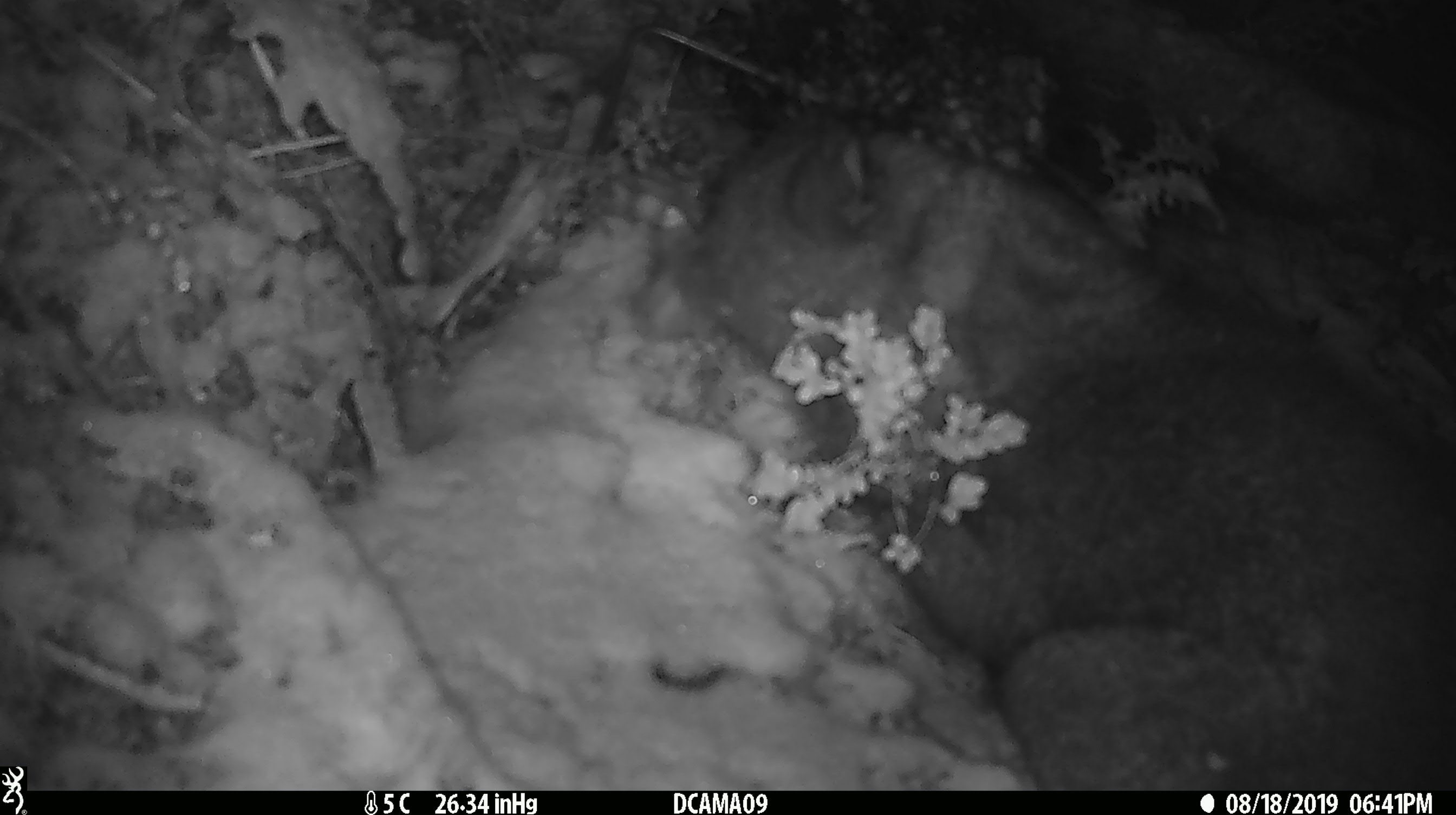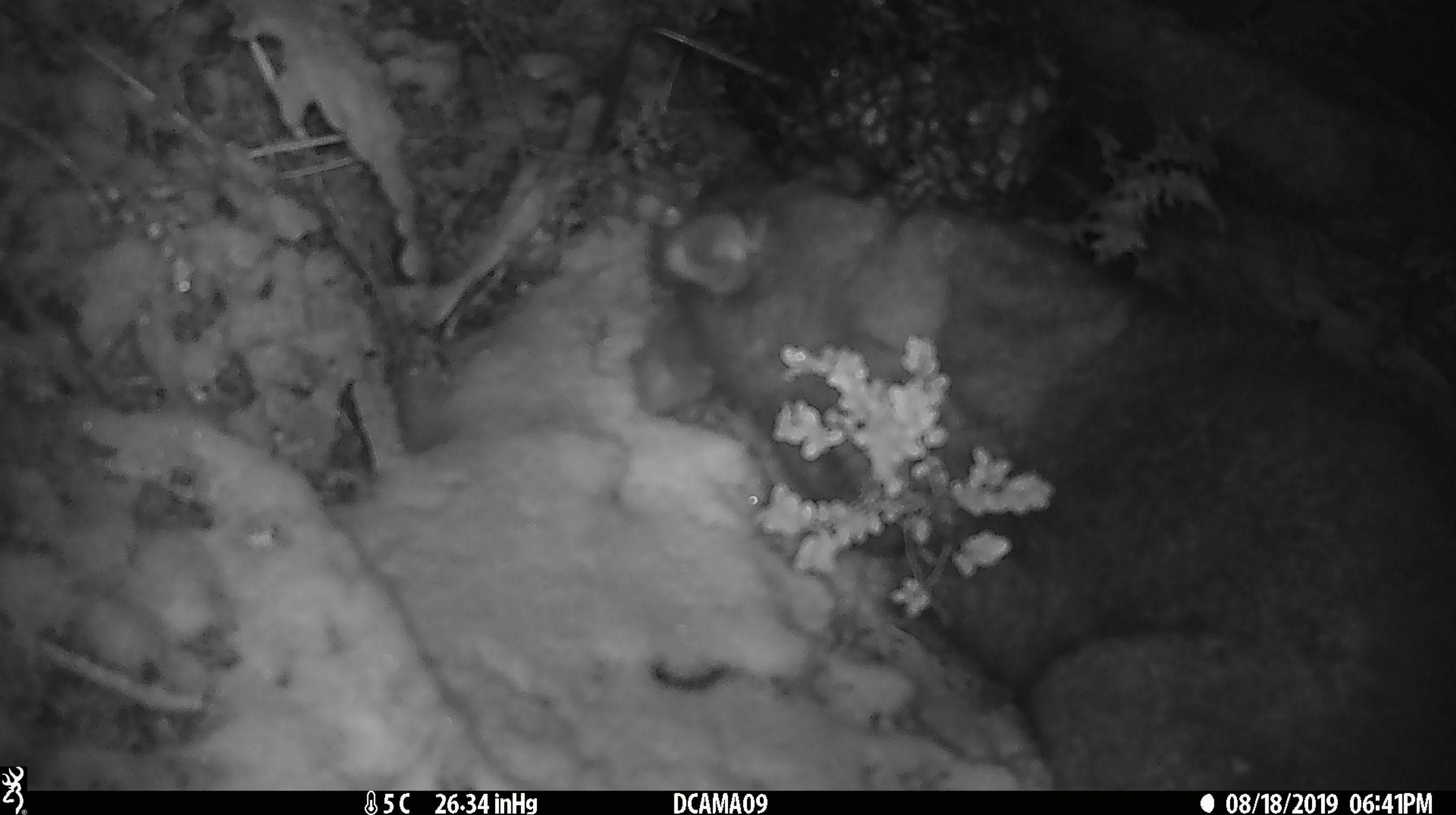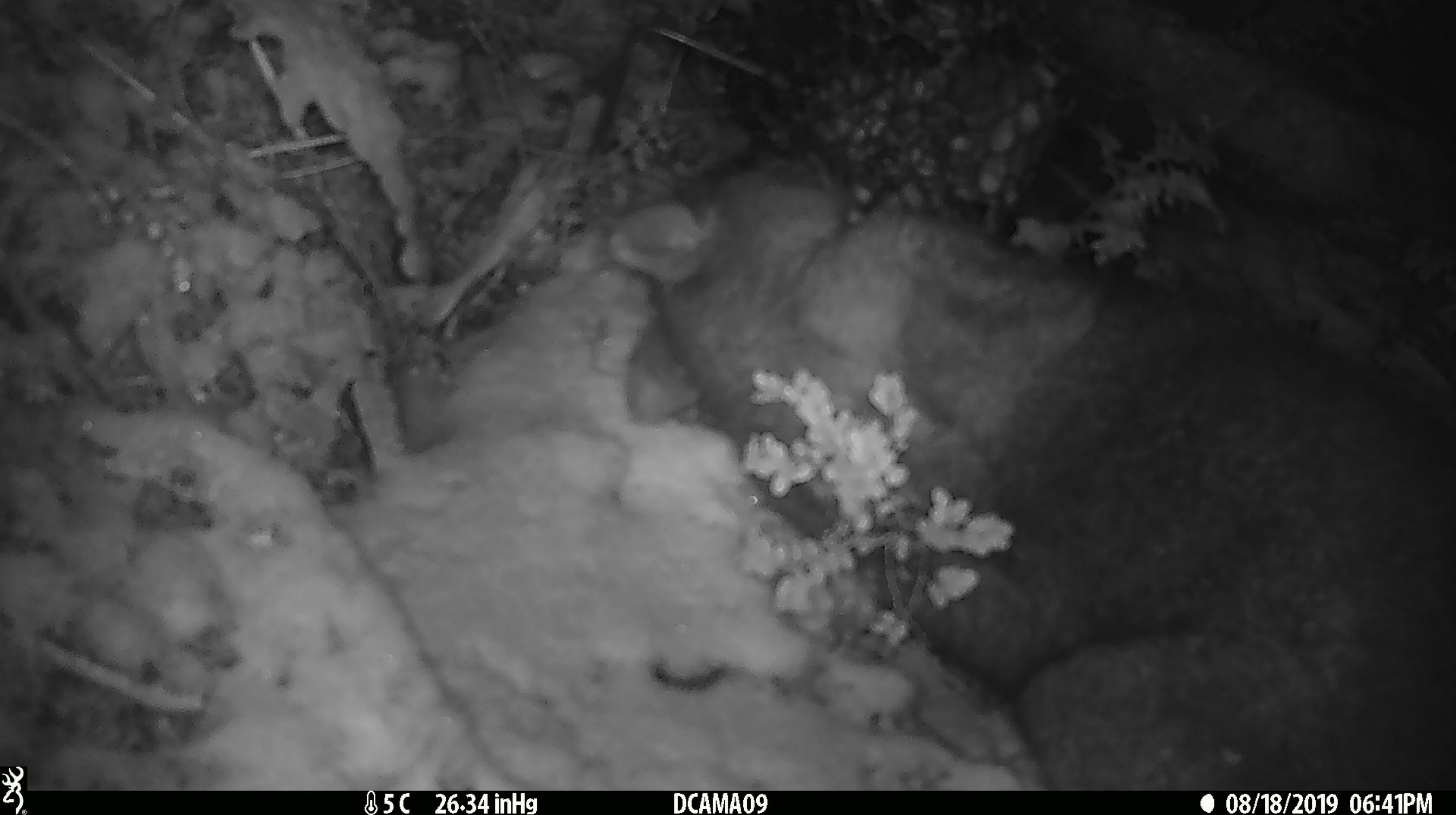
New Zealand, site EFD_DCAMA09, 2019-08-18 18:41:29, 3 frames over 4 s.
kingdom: Animalia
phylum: Chordata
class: Mammalia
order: Diprotodontia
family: Phalangeridae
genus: Trichosurus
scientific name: Trichosurus vulpecula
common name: common brushtail possum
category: possum